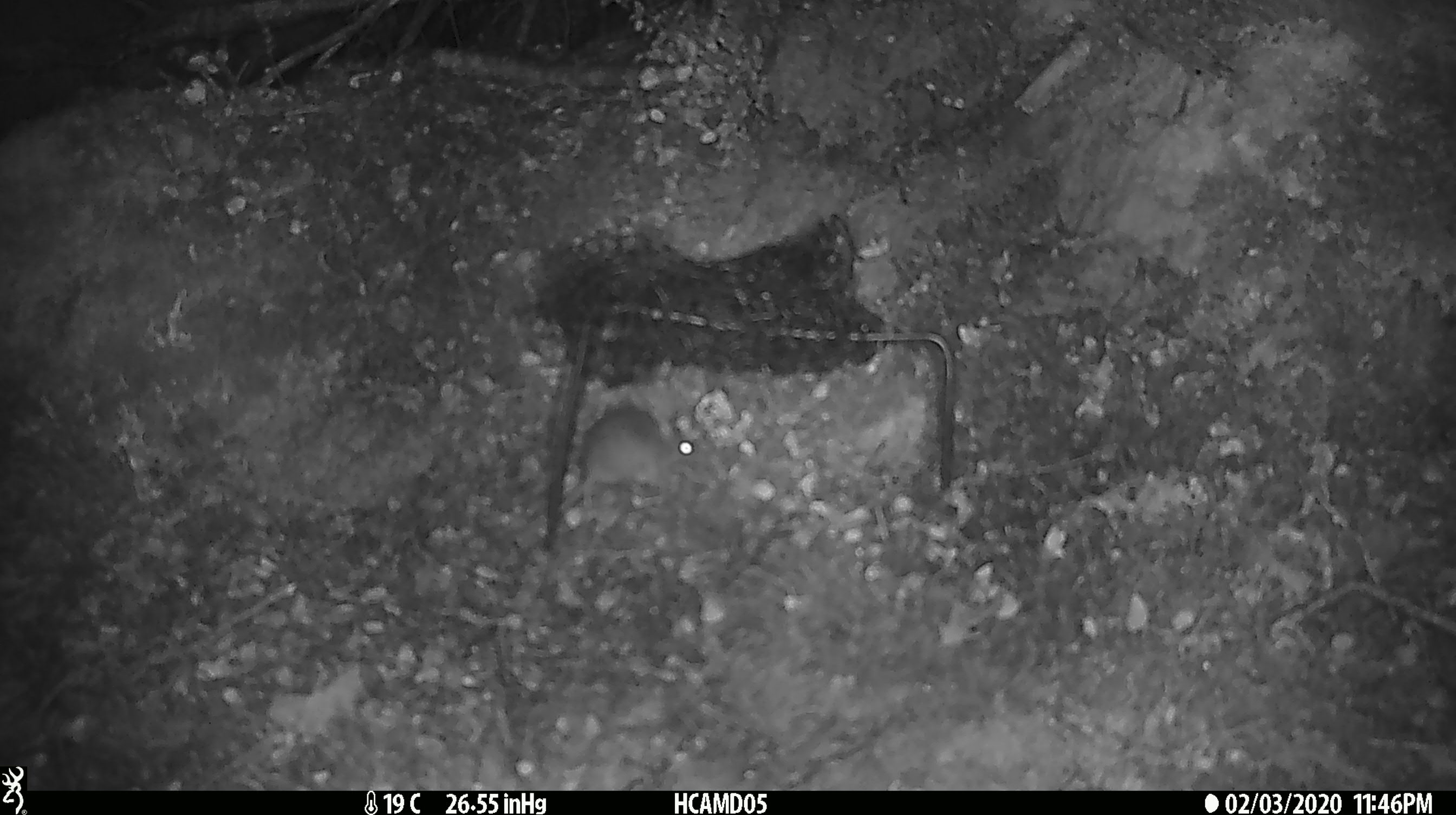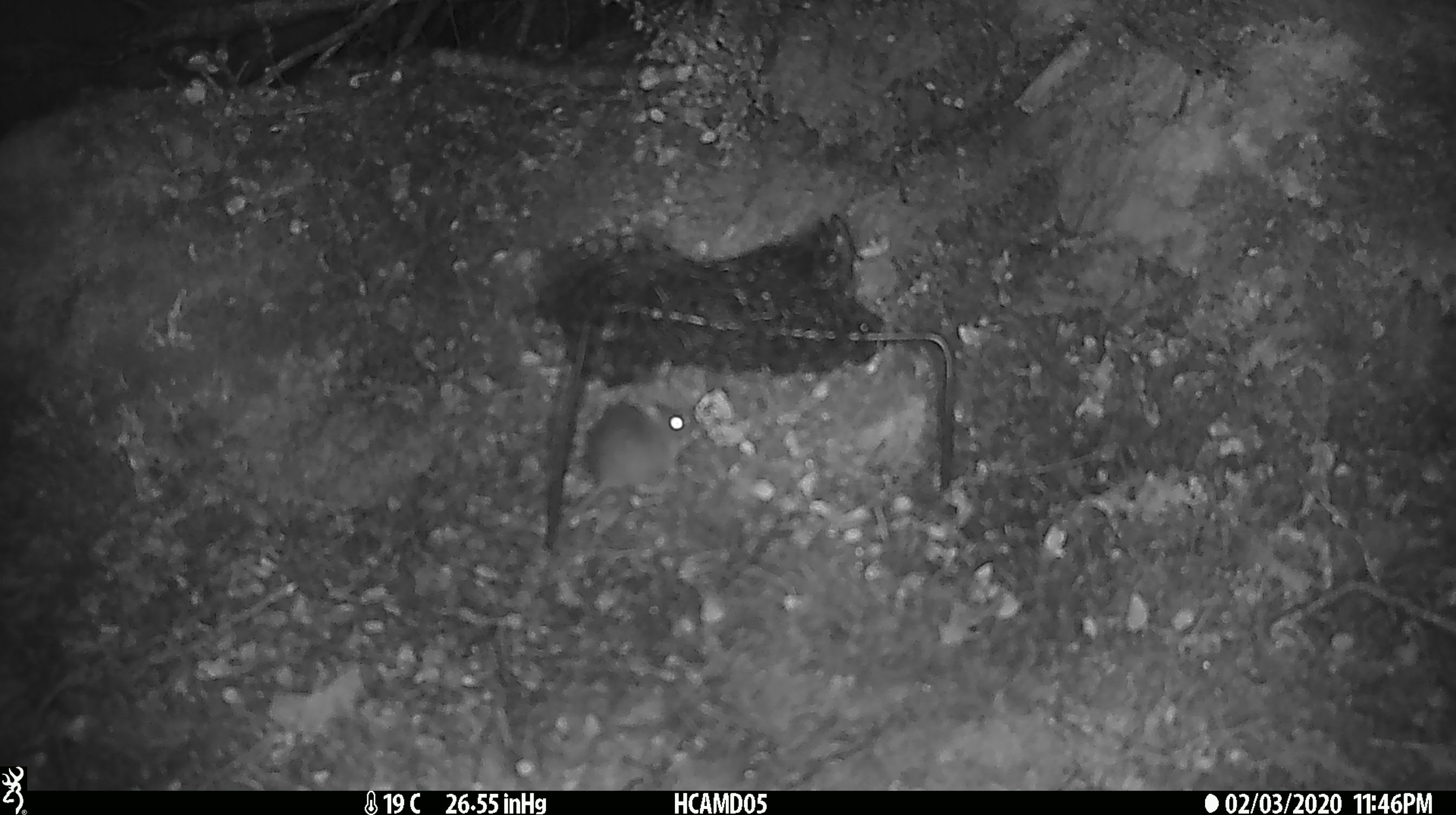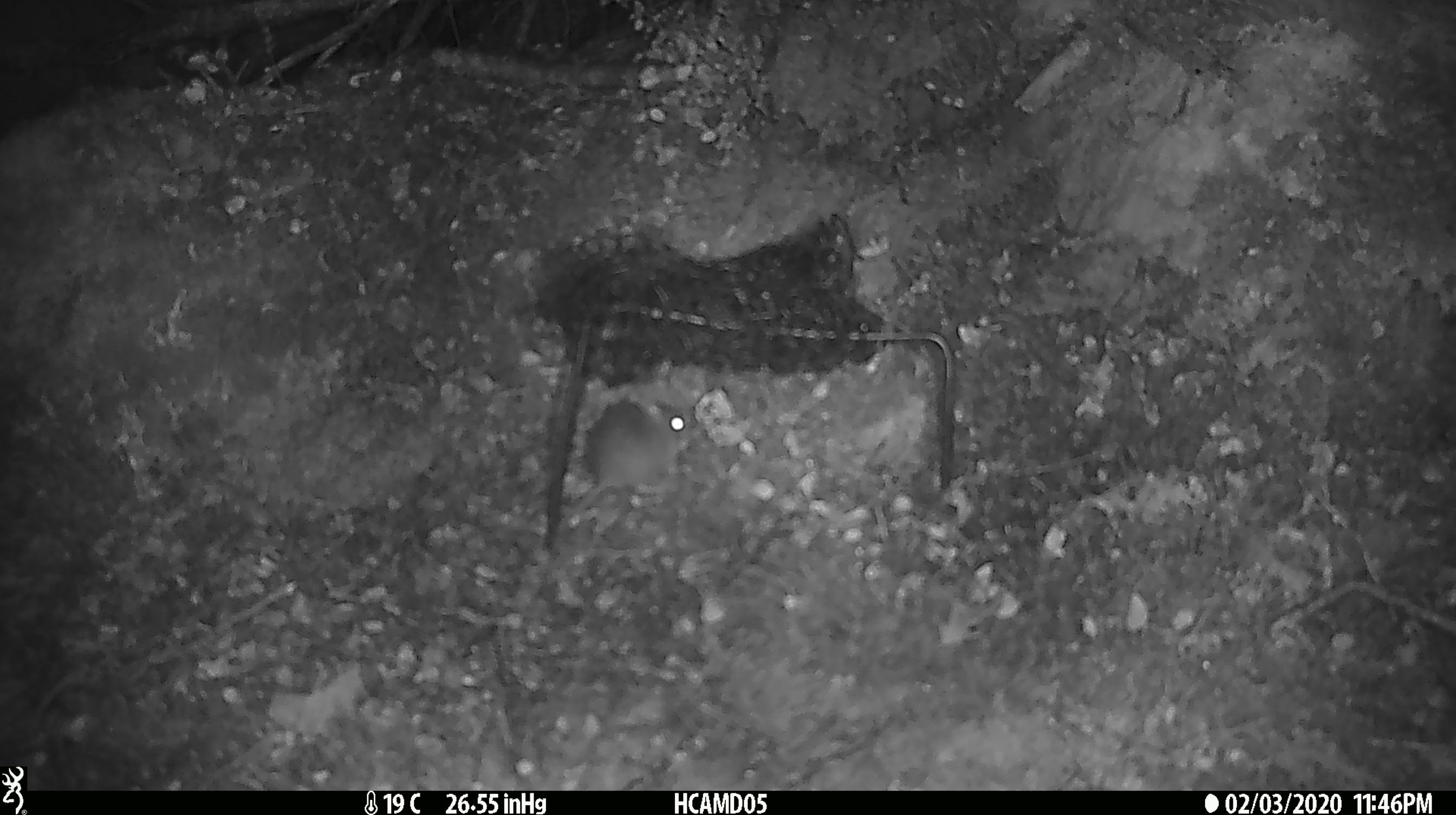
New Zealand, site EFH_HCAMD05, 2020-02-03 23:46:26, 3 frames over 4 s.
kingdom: Animalia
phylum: Chordata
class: Mammalia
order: Rodentia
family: Muridae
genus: Mus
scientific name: Mus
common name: mouse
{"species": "mouse (Mus)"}